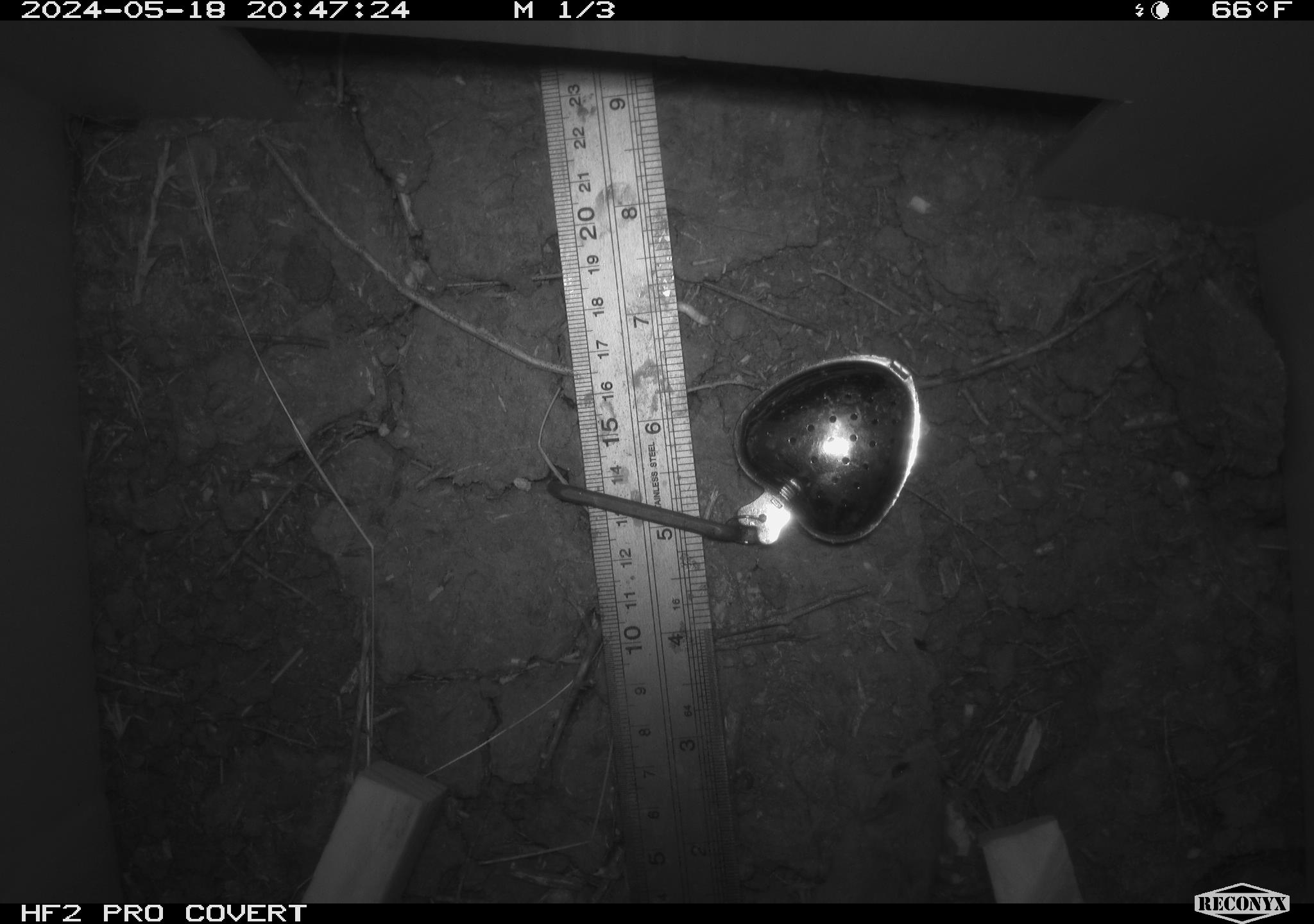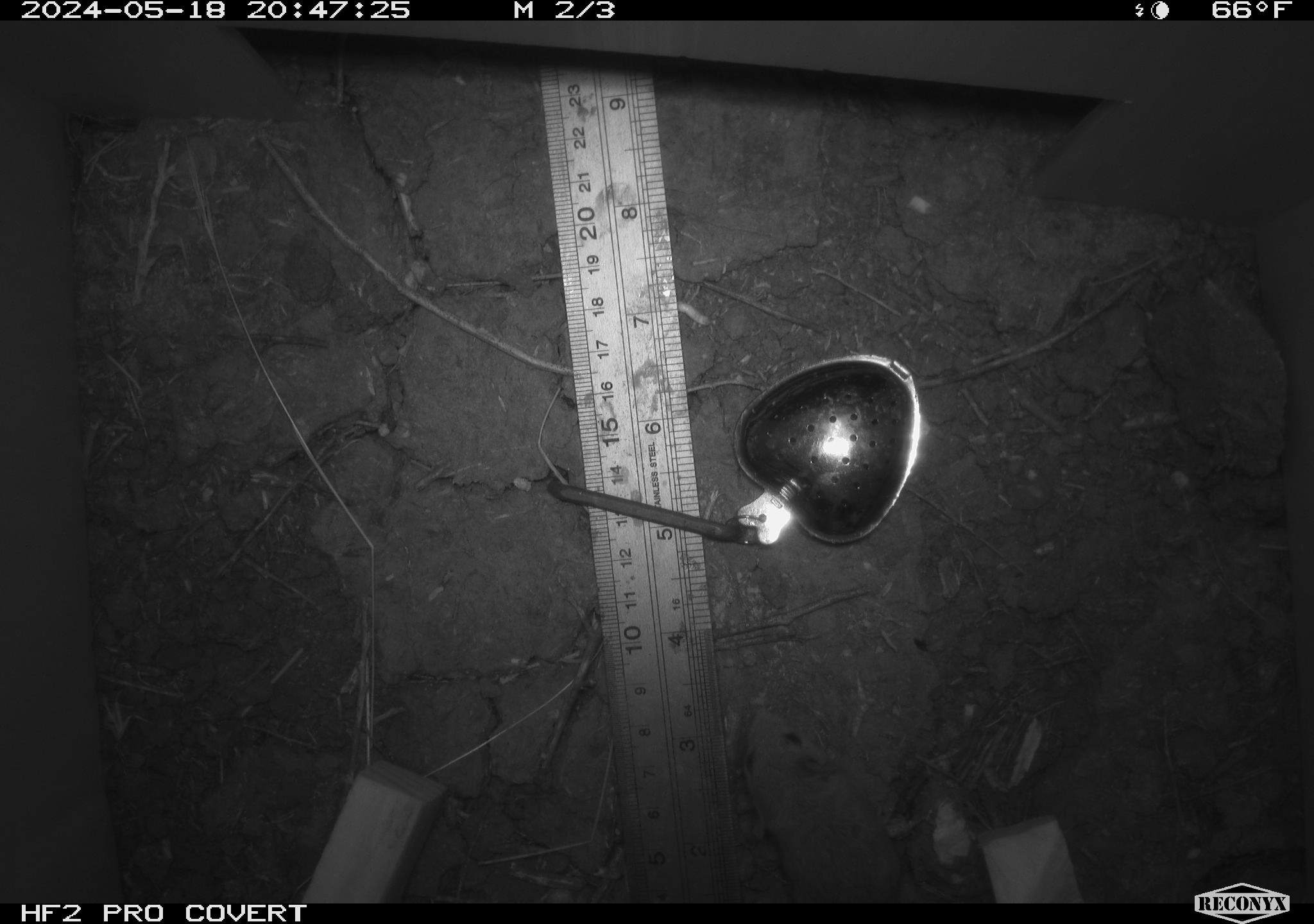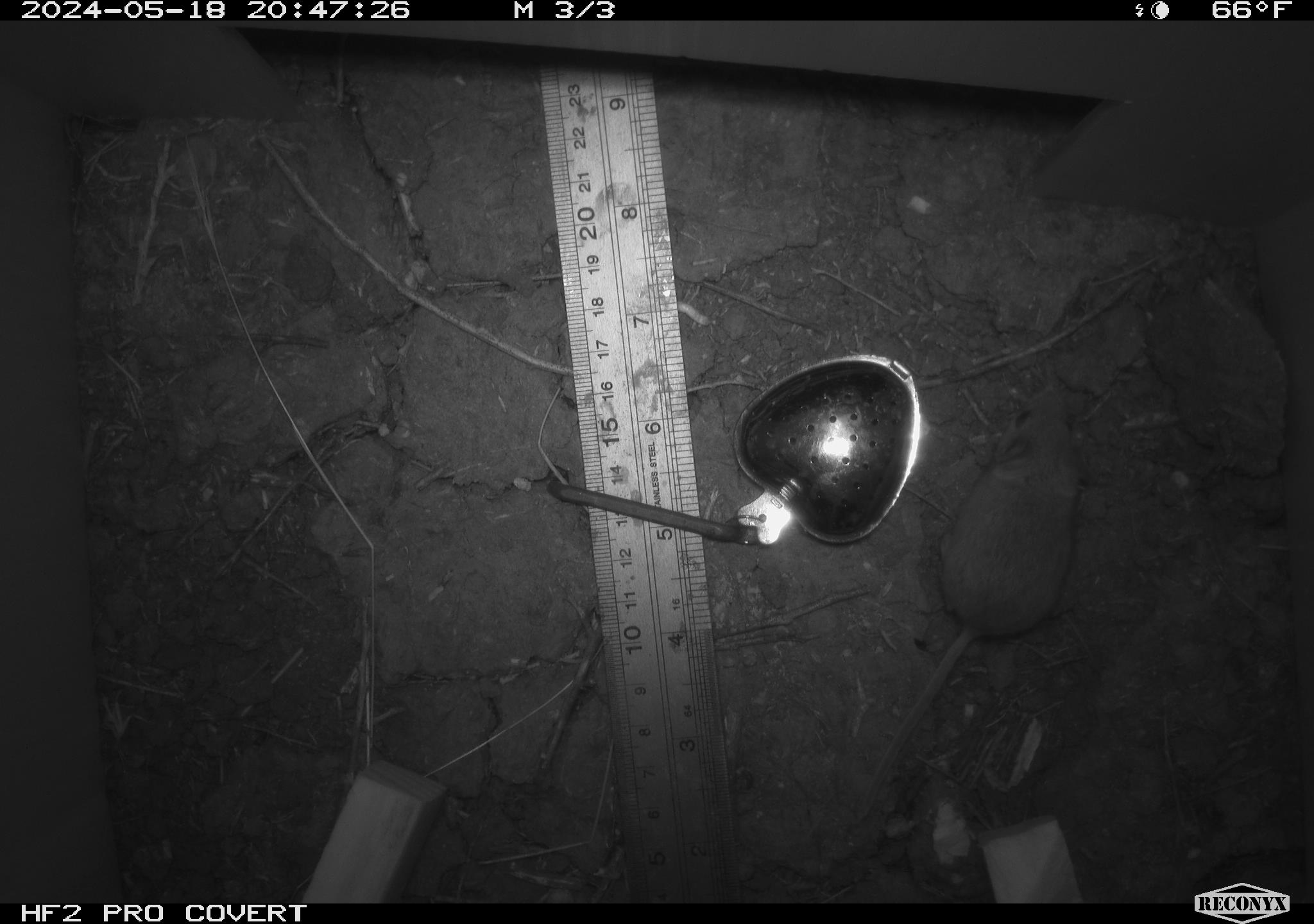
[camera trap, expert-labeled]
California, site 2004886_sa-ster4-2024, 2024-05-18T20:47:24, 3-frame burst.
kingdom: Animalia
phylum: Chordata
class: Mammalia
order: Rodentia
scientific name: Rodentia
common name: mouse species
Mouse species (Rodentia).